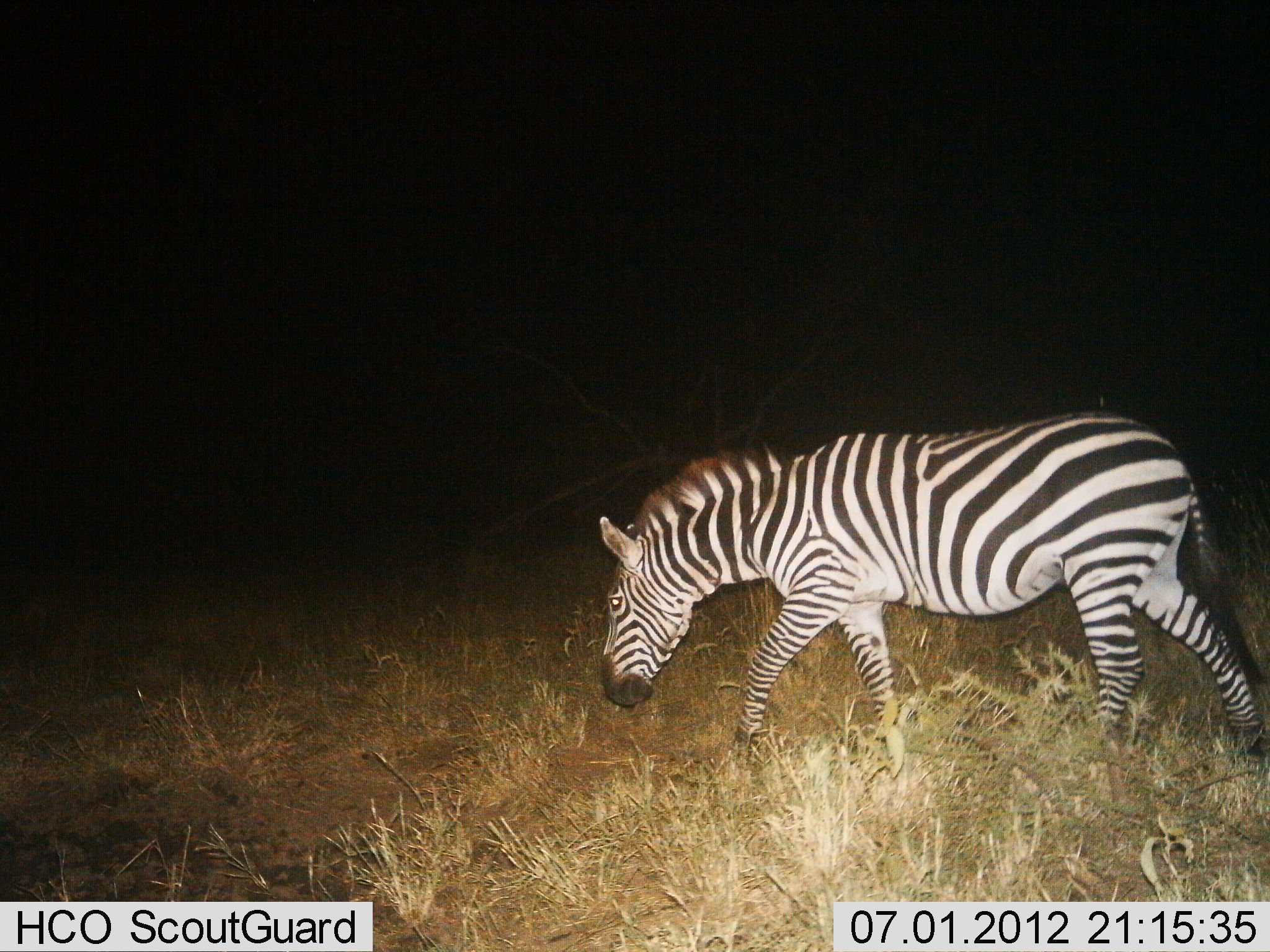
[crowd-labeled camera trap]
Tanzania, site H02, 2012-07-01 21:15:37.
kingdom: Animalia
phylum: Chordata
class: Mammalia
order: Perissodactyla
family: Equidae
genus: Equus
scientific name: Equus quagga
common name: plains zebra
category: zebra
Zebra (plains zebra) (Equus quagga), count 1. Behavior (volunteer vote fractions): standing 0%, resting 0%, moving 80%, interacting 0%. Young present (vote fraction): 0%. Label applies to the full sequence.